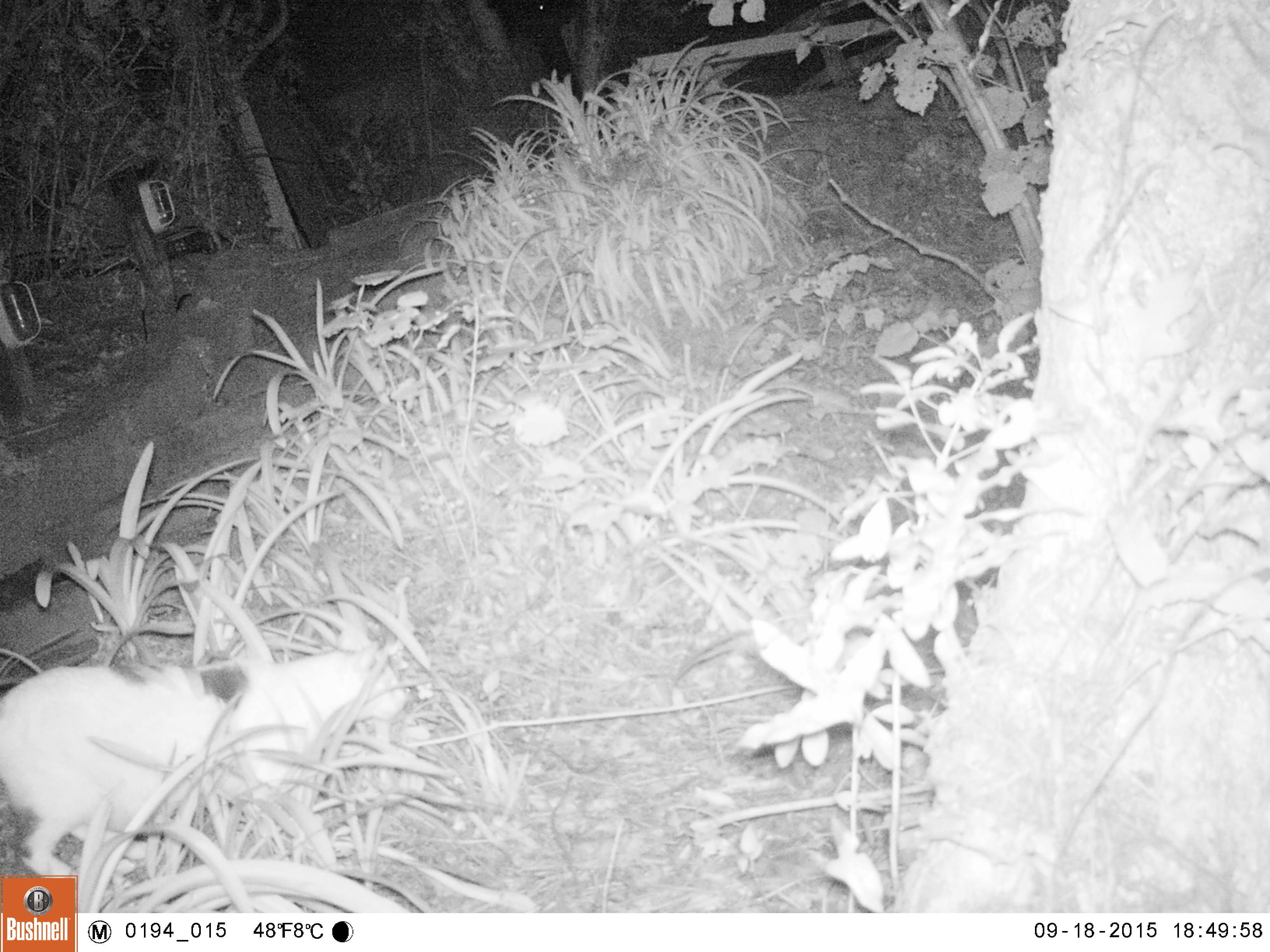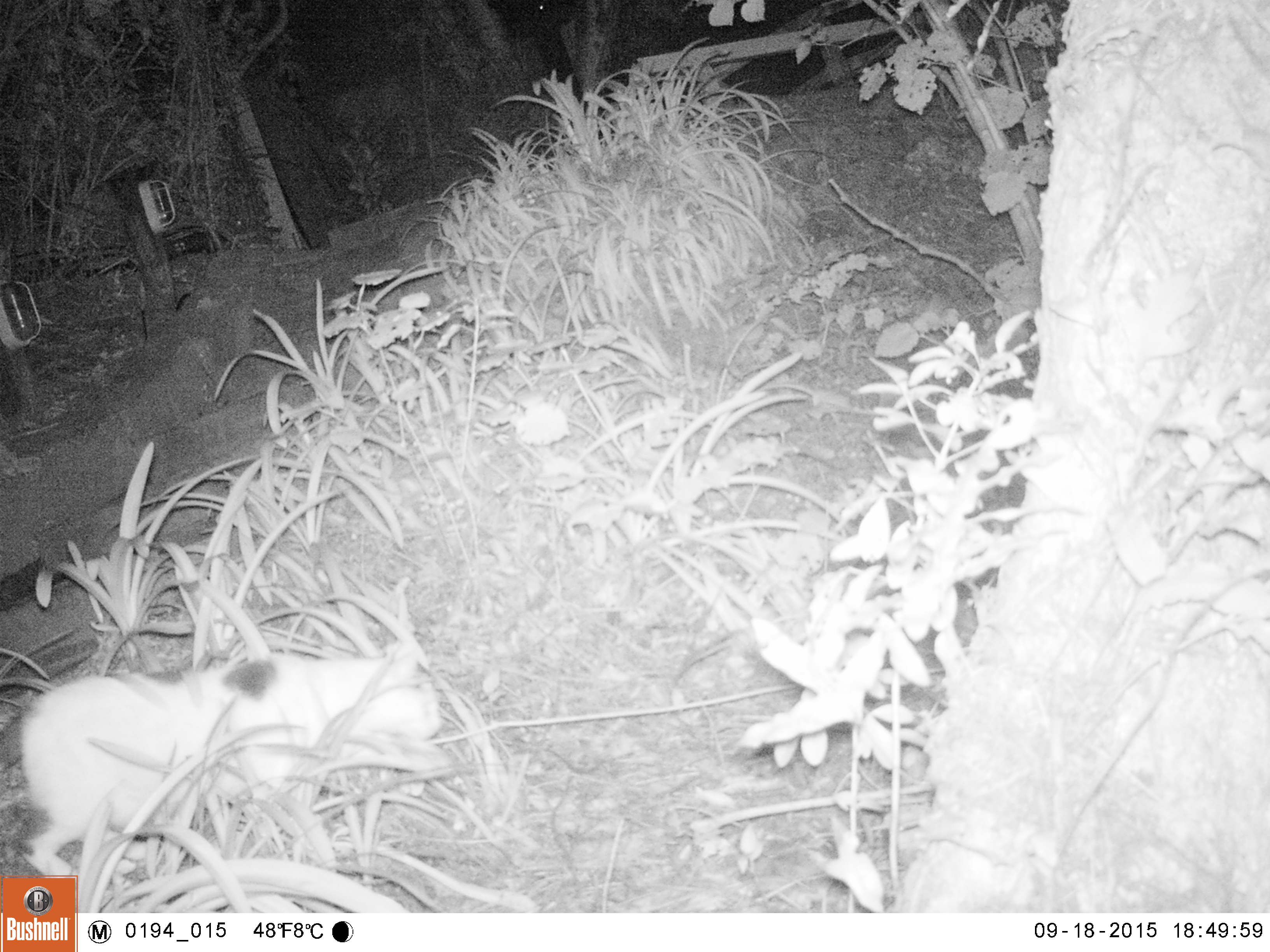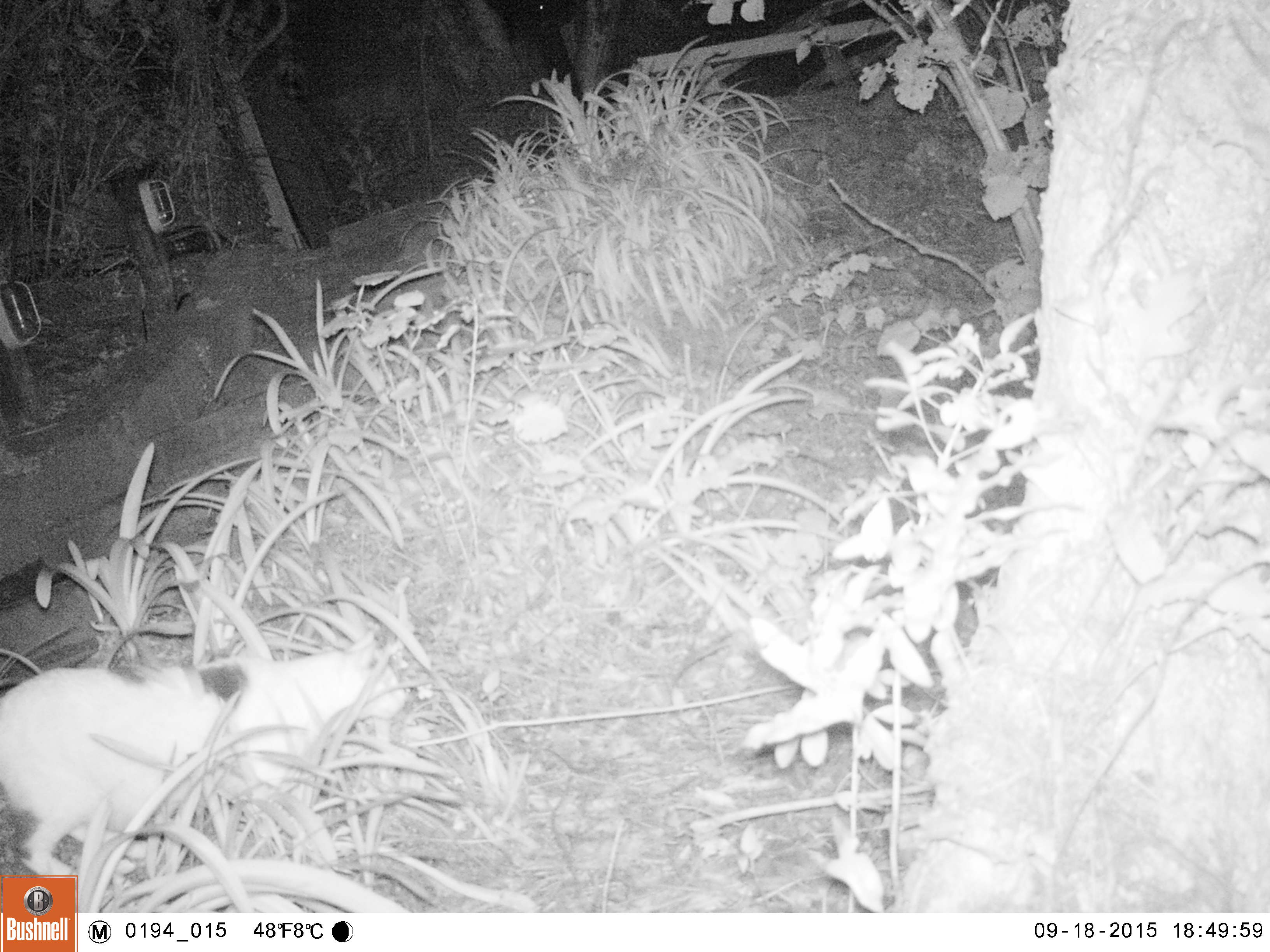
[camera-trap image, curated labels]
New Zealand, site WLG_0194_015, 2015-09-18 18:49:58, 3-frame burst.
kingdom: Animalia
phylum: Chordata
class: Mammalia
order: Carnivora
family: Felidae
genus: Felis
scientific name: Felis catus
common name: domestic cat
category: cat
Cat (domestic cat) (Felis catus).